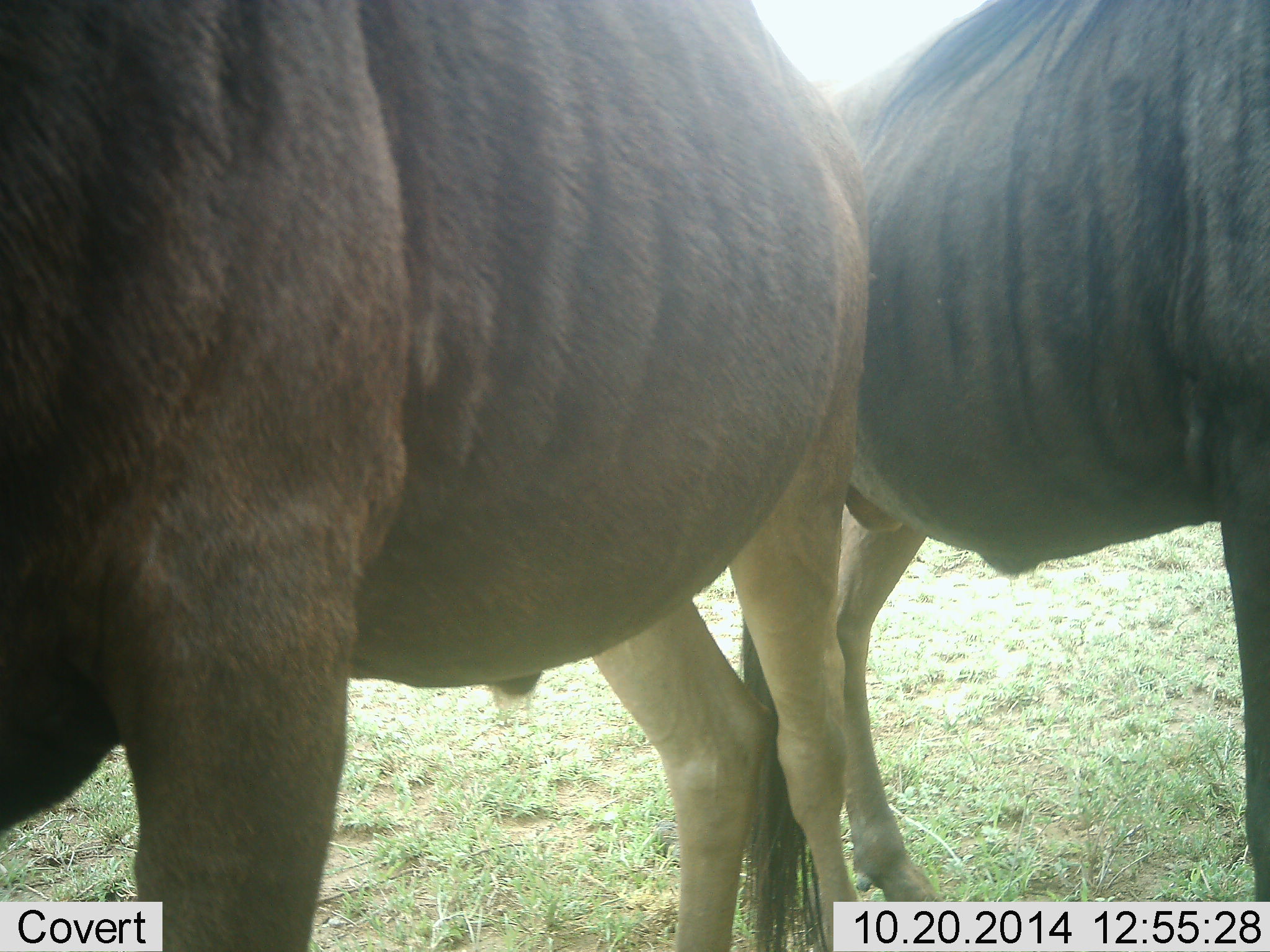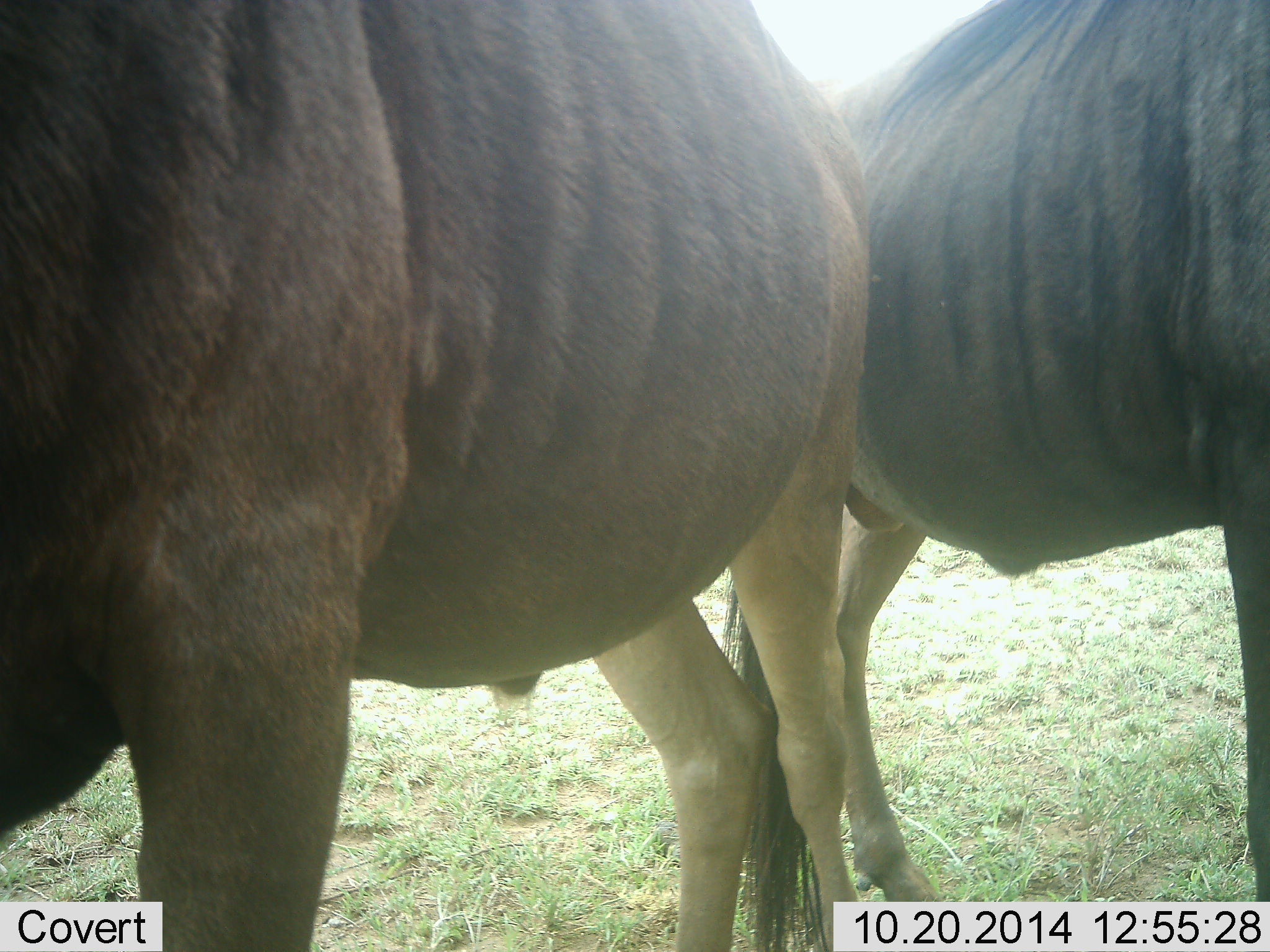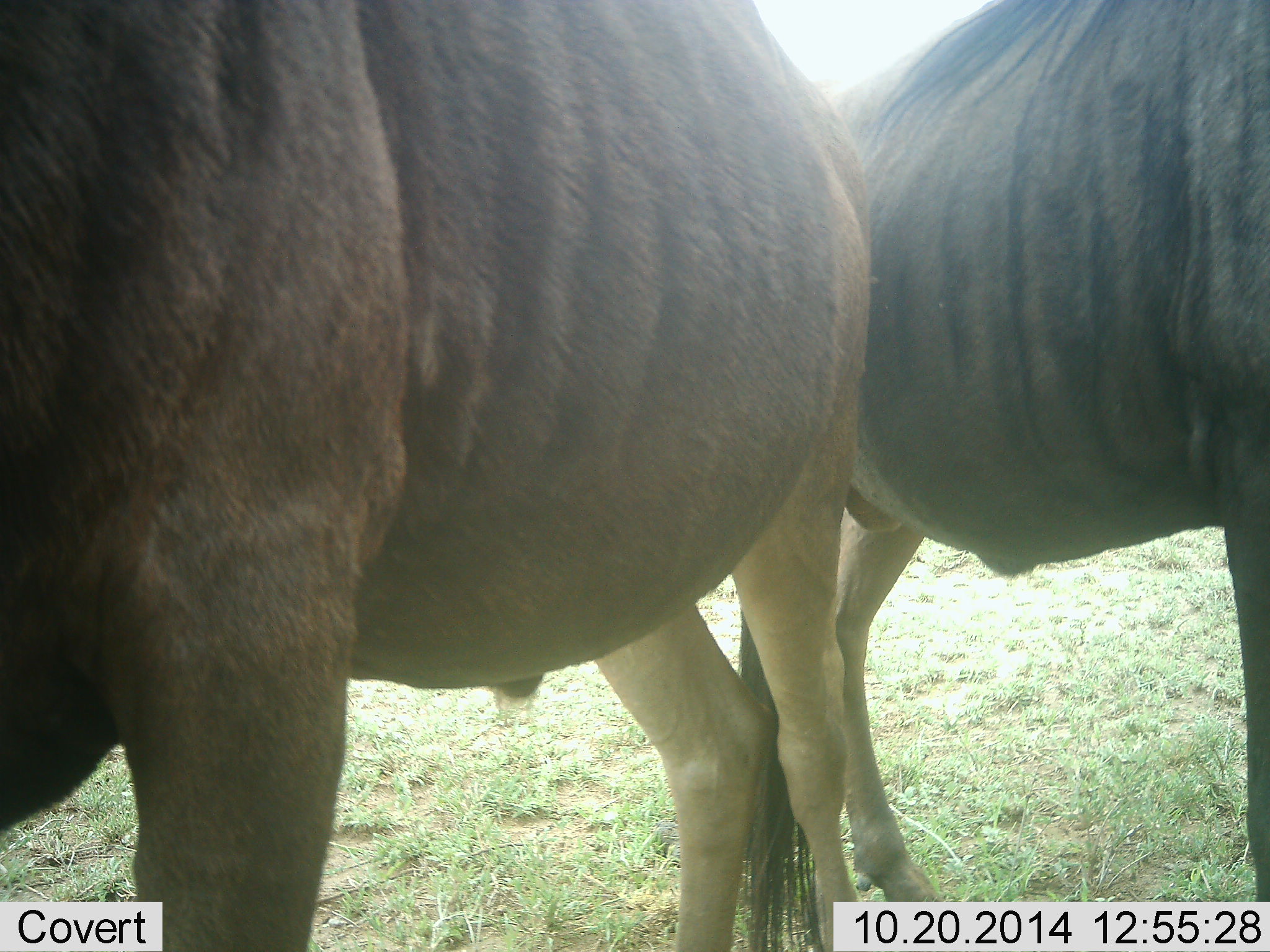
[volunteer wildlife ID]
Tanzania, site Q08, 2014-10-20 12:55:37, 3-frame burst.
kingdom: Animalia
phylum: Chordata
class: Mammalia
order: Artiodactyla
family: Bovidae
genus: Connochaetes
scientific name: Connochaetes taurinus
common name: blue wildebeest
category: wildebeest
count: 2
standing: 90%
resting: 0%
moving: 0%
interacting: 10%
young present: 0%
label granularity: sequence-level